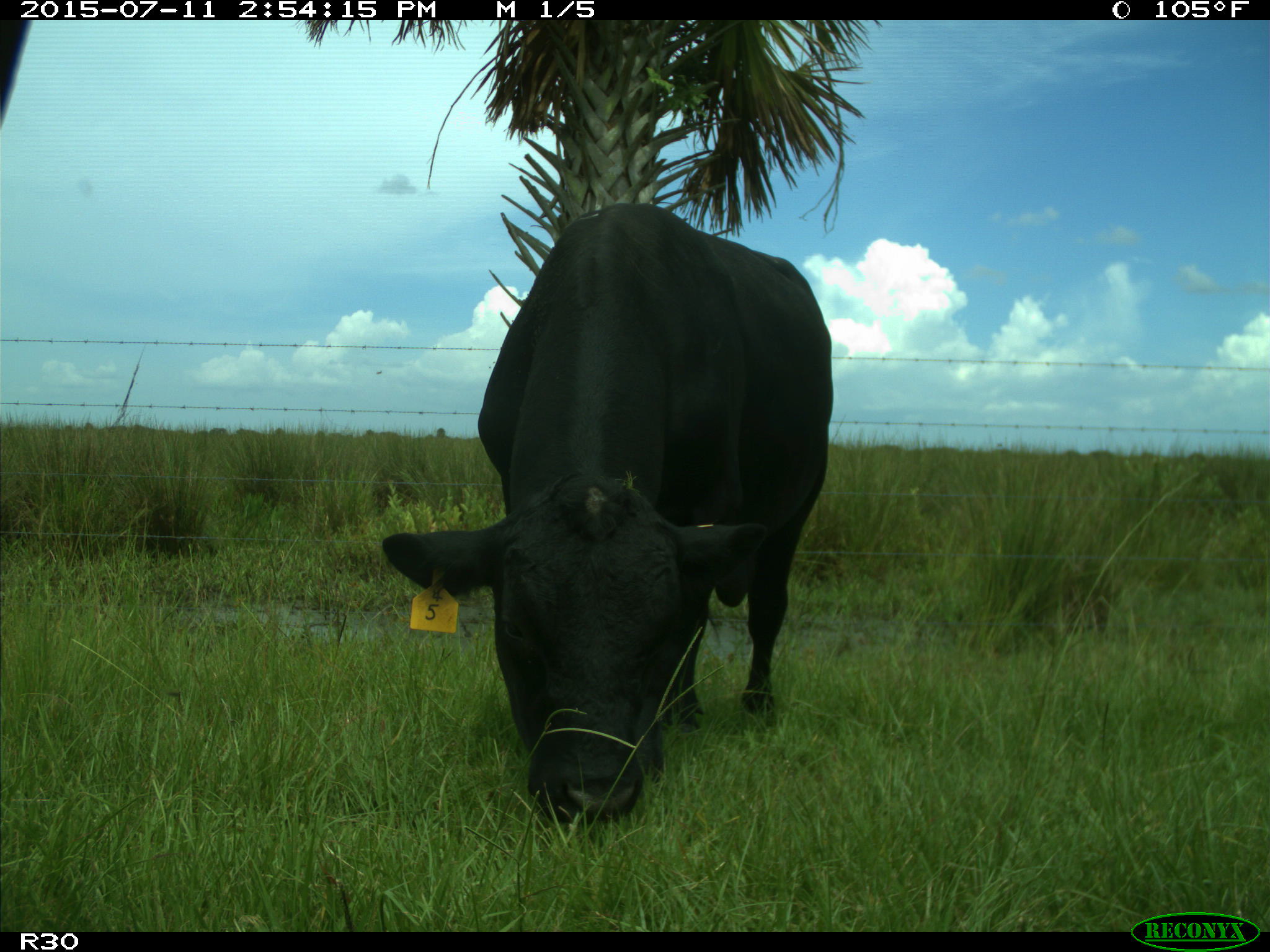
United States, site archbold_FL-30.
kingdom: Animalia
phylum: Chordata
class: Mammalia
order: Artiodactyla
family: Bovidae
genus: Bos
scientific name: Bos taurus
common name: domestic cow